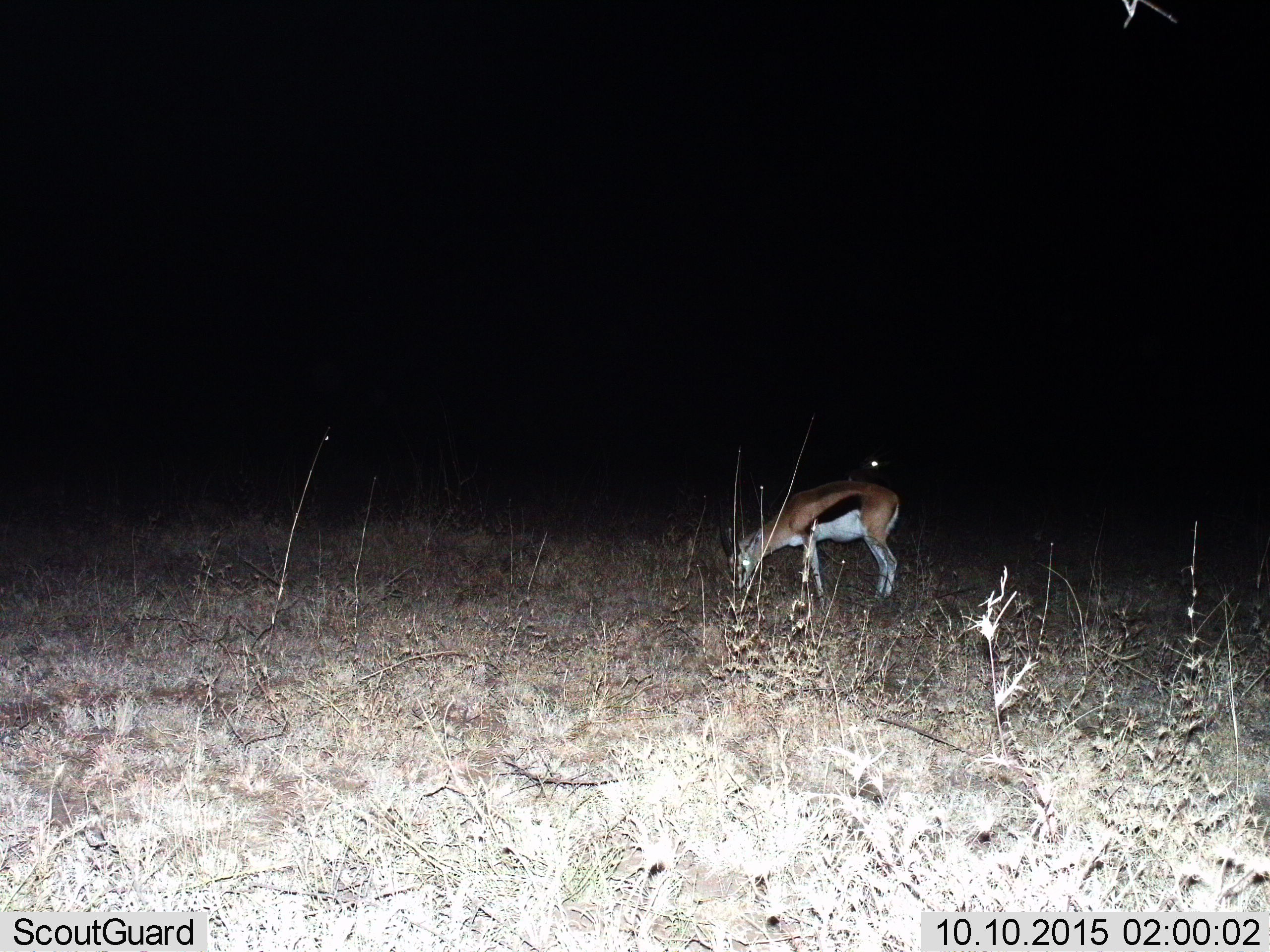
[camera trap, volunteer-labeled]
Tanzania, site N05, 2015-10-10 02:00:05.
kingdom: Animalia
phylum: Chordata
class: Mammalia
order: Artiodactyla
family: Bovidae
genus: Eudorcas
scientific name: Eudorcas thomsonii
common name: thomson's gazelle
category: gazellethomsons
Gazellethomsons (thomson's gazelle) (Eudorcas thomsonii), count 1. Behavior (volunteer vote fractions): standing 11%, resting 0%, moving 0%, interacting 0%. Young present (vote fraction): 0%. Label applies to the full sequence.